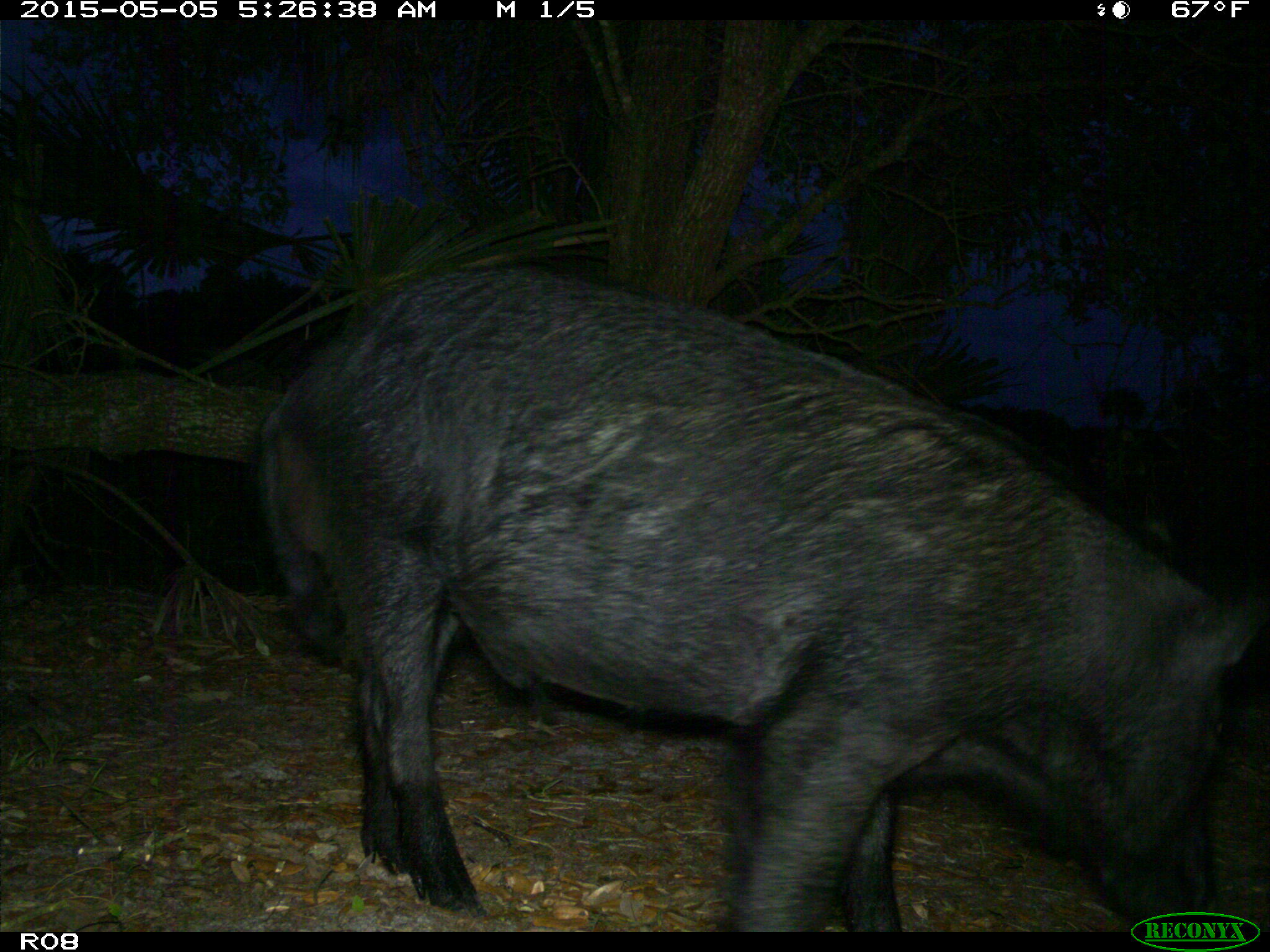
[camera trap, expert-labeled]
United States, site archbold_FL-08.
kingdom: Animalia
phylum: Chordata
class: Mammalia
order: Artiodactyla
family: Suidae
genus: Sus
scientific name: Sus scrofa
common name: wild boar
Sus scrofa (wild boar).